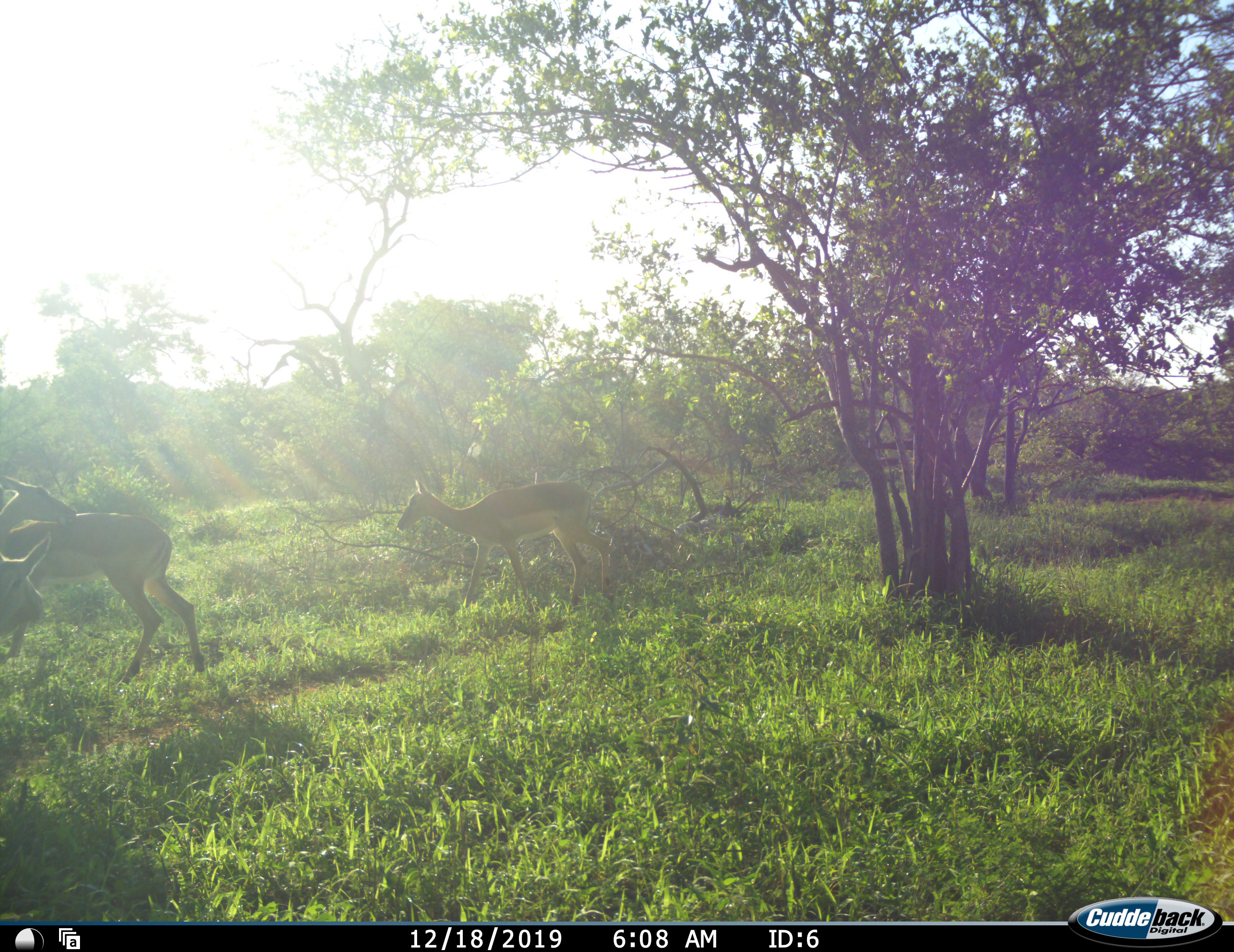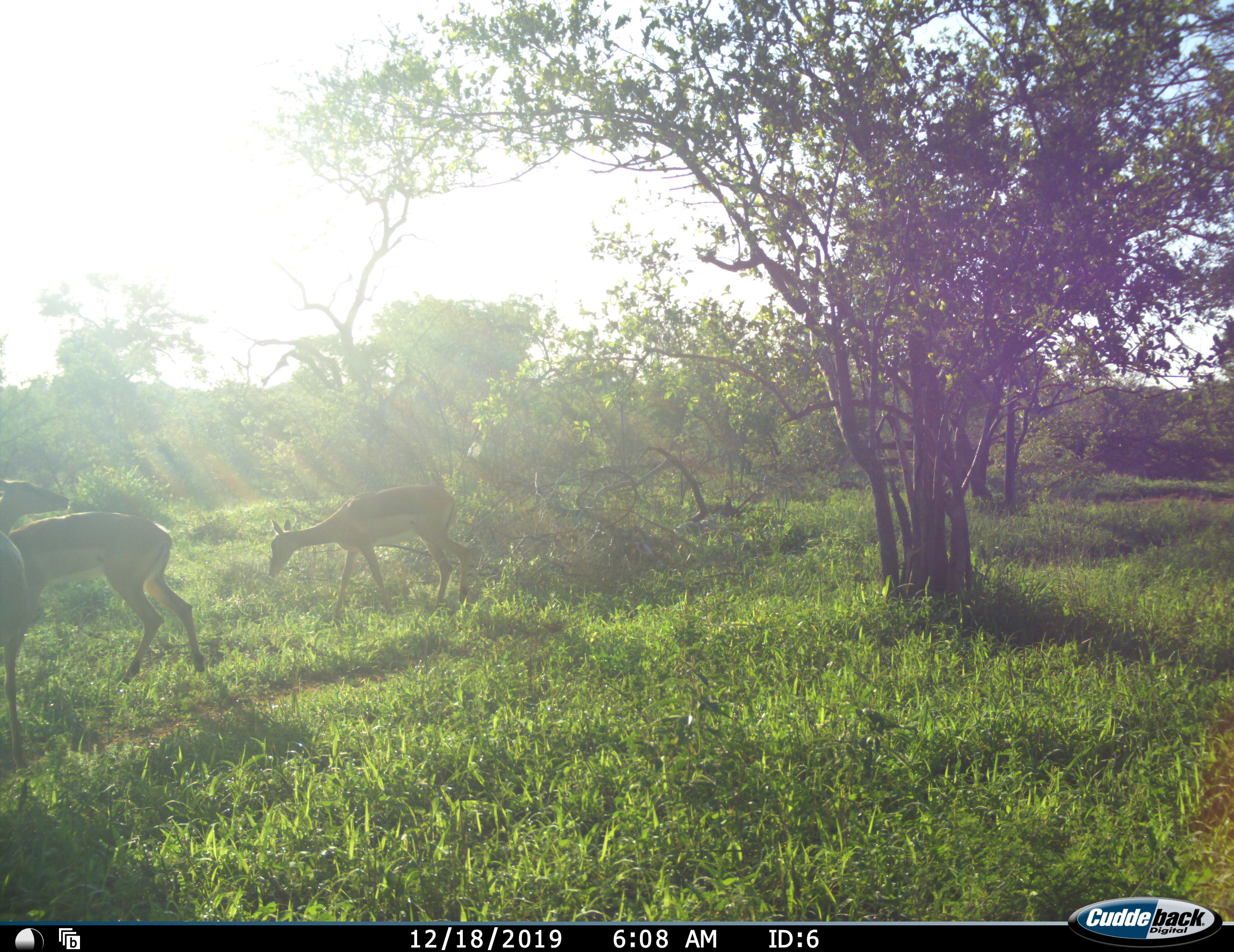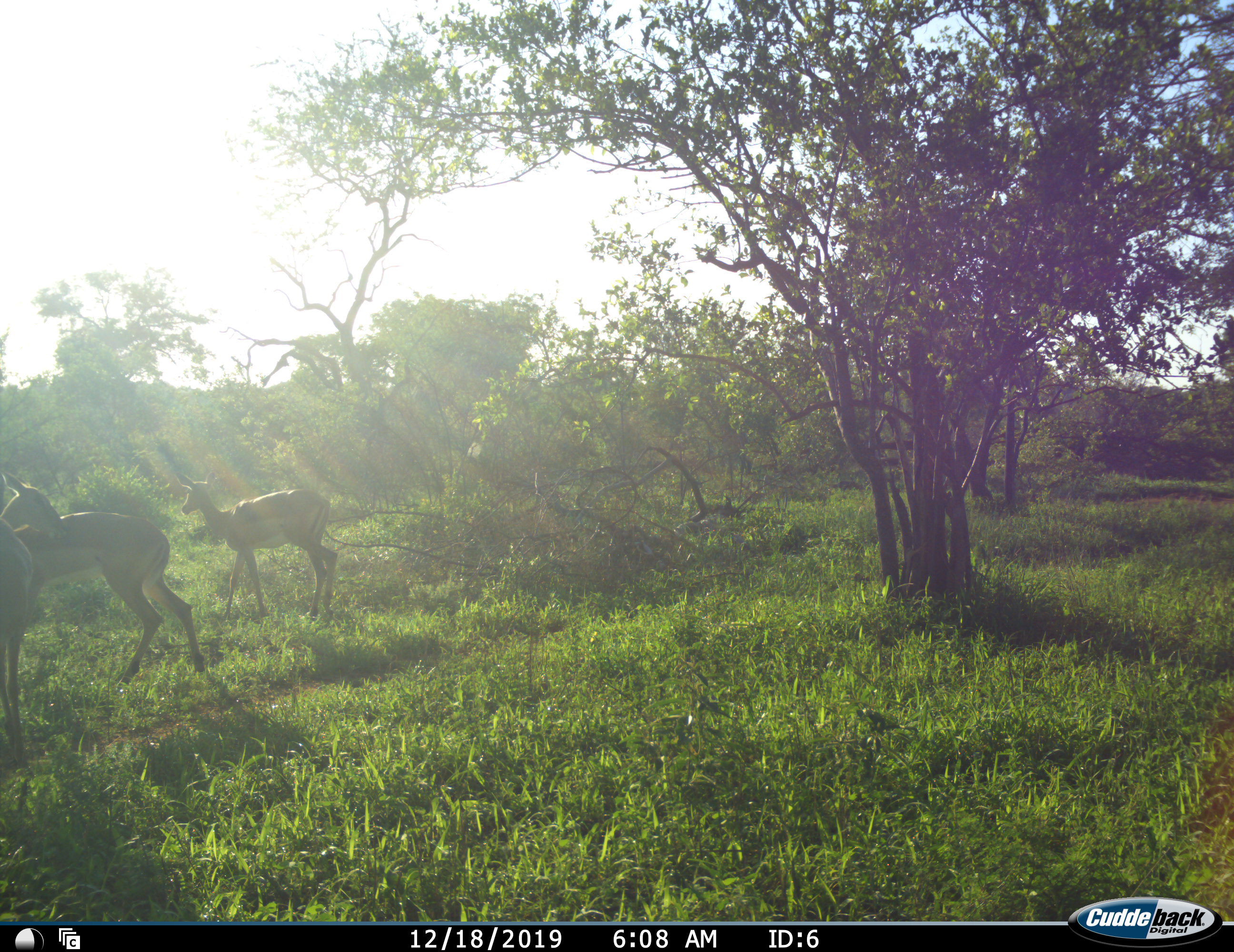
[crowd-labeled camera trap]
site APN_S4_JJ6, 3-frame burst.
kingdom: Animalia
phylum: Chordata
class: Mammalia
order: Artiodactyla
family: Bovidae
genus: Aepyceros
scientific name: Aepyceros melampus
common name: impala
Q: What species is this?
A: Impala (Aepyceros melampus).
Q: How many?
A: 4.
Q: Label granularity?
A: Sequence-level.